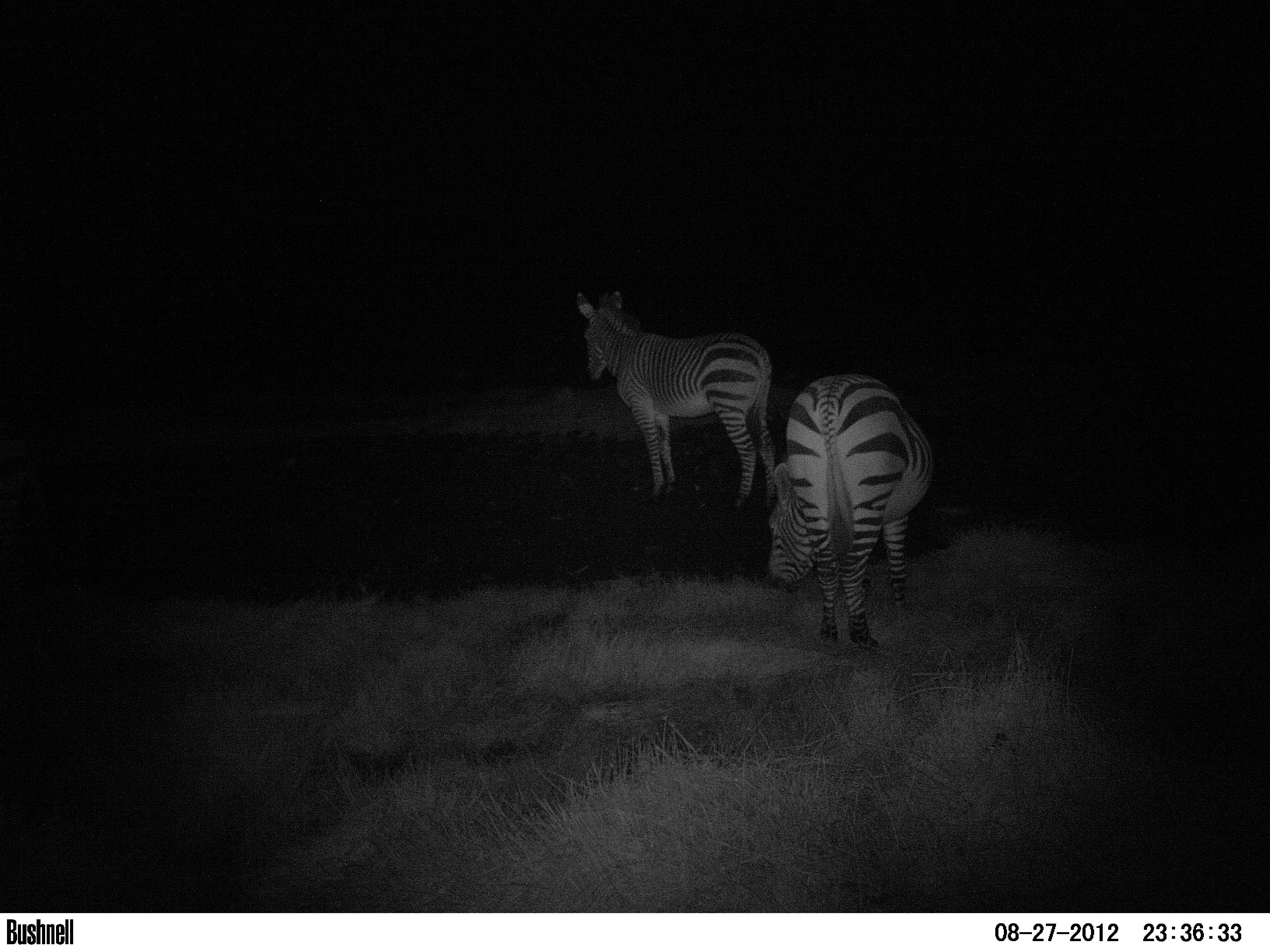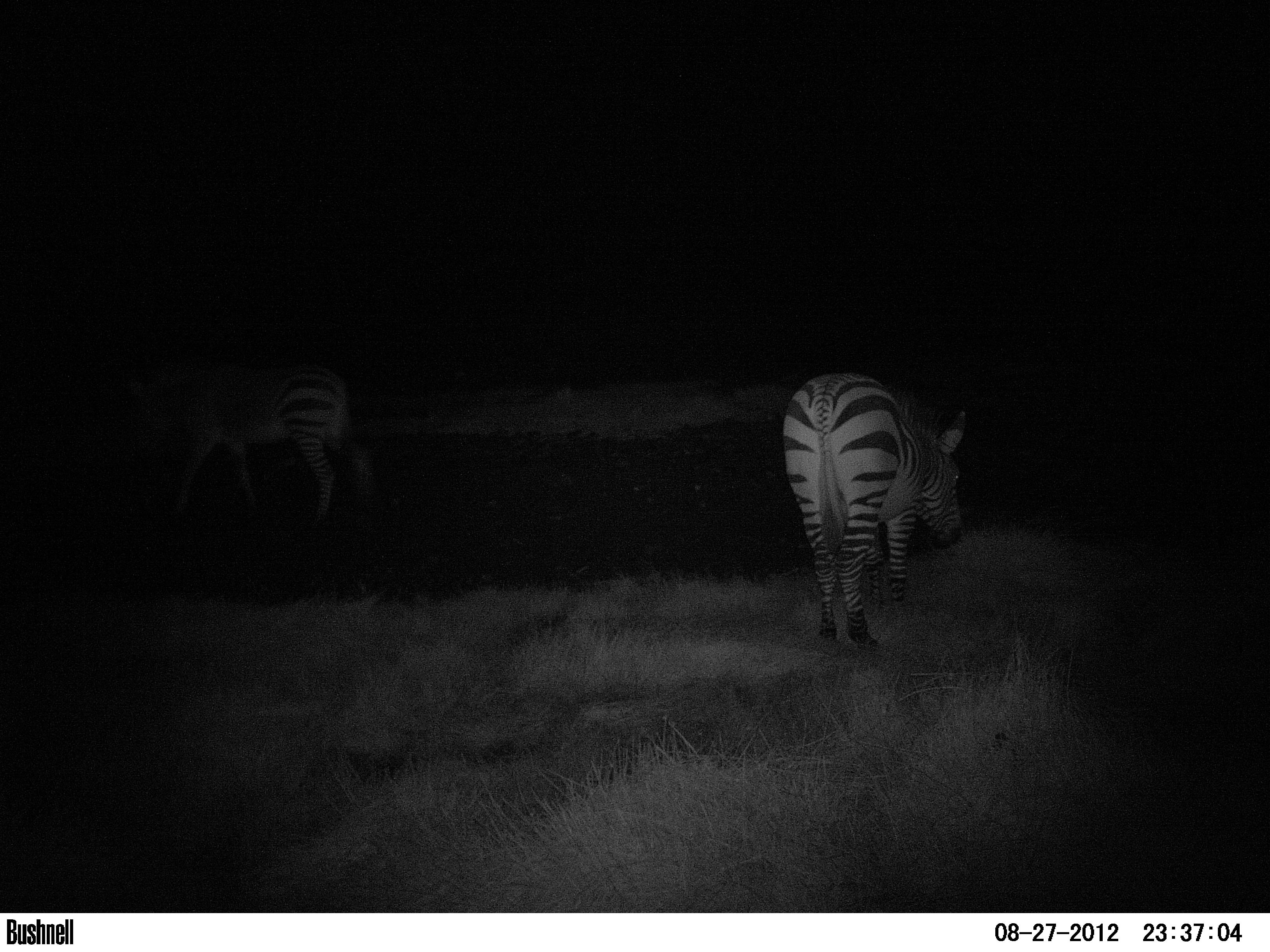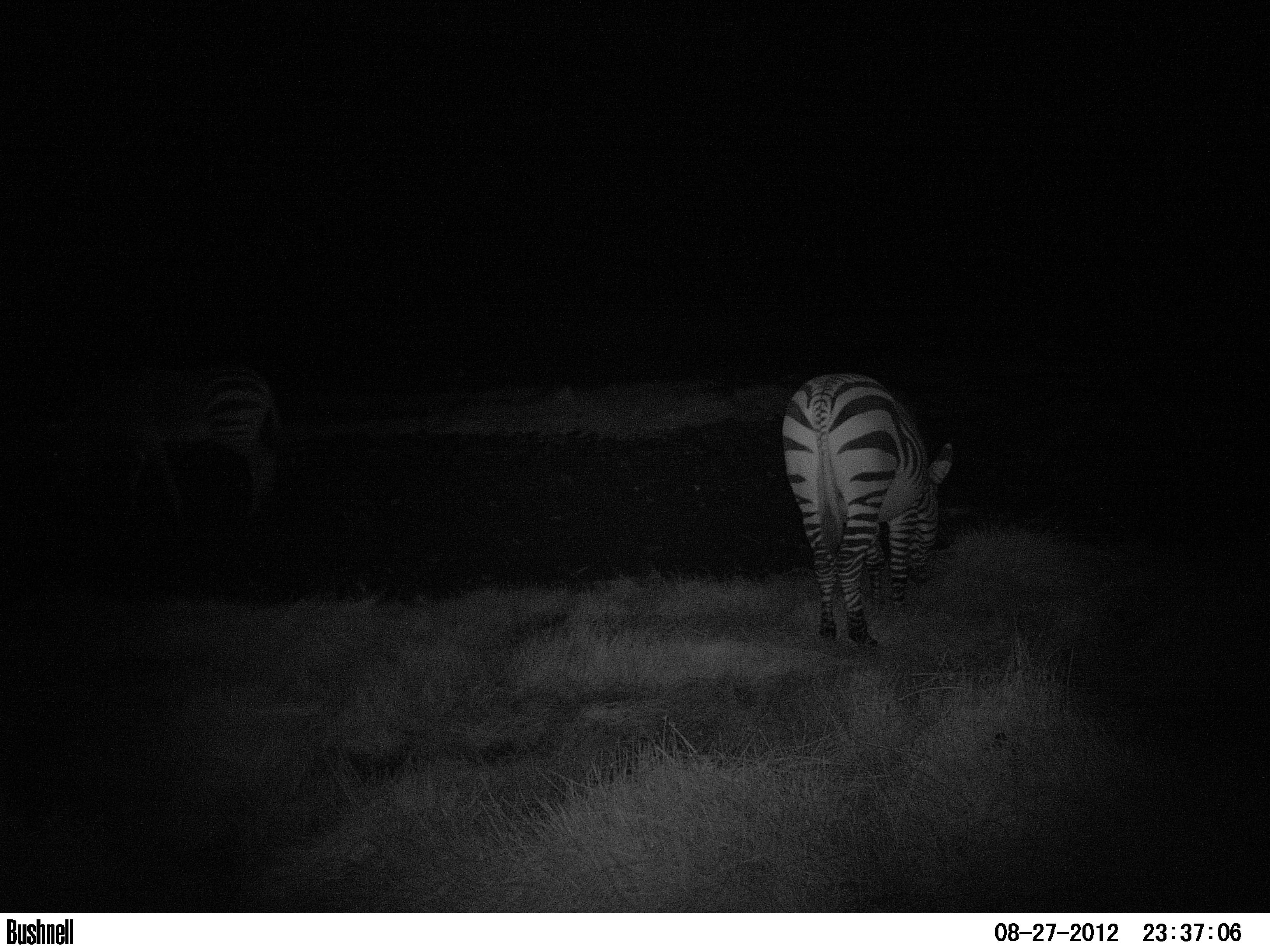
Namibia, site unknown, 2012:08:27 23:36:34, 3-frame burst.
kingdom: Animalia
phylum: Chordata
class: Mammalia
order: Perissodactyla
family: Equidae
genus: Equus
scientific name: Equus zebra hartmannae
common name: hartmann's mountain zebra